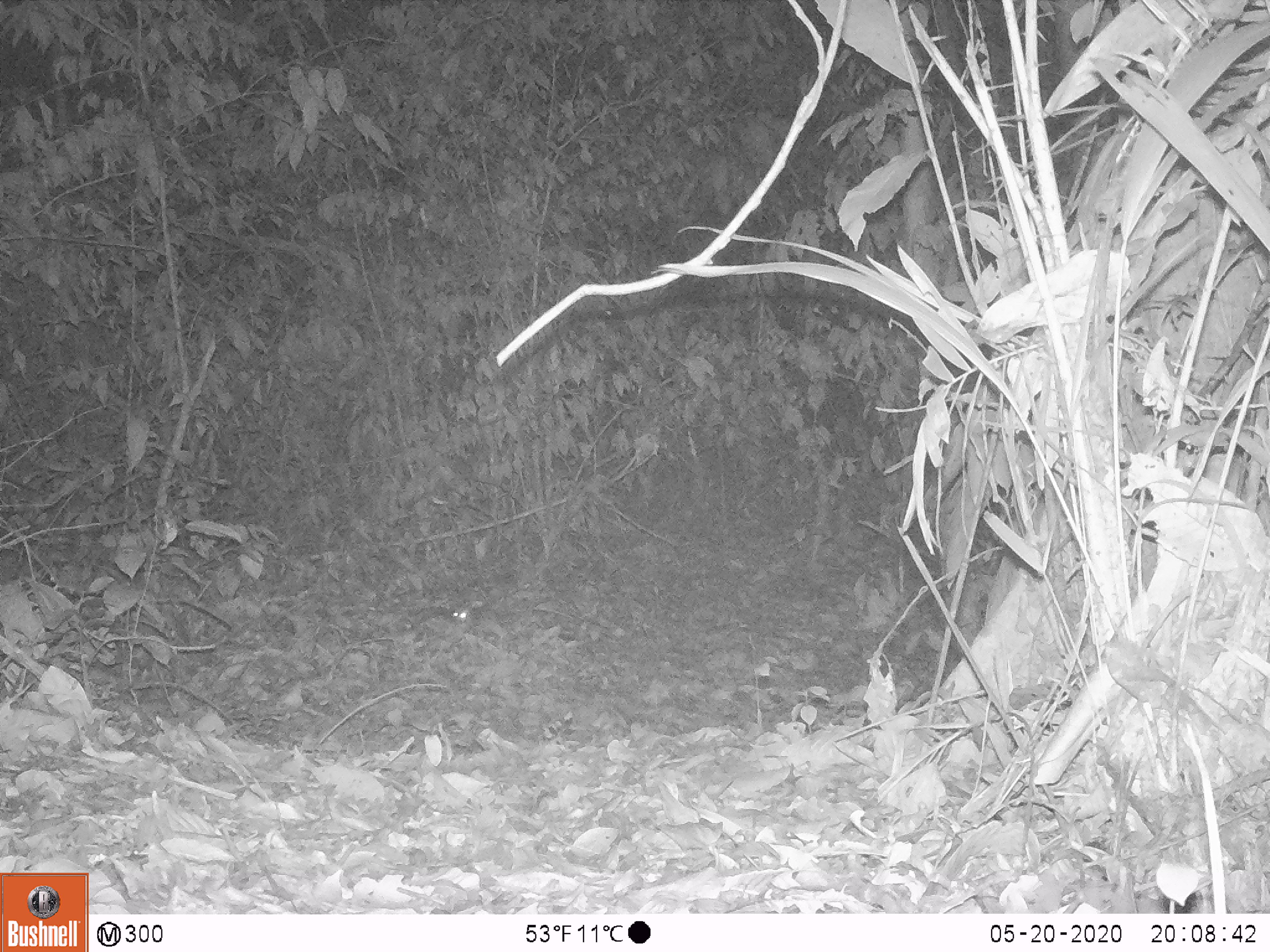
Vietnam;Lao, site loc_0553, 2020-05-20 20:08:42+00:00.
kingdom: Animalia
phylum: Chordata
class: Mammalia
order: Rodentia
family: Muridae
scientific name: Muridae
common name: old-world mice and rats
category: unidentified murid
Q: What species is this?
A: Unidentified murid (old-world mice and rats) (Muridae).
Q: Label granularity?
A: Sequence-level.